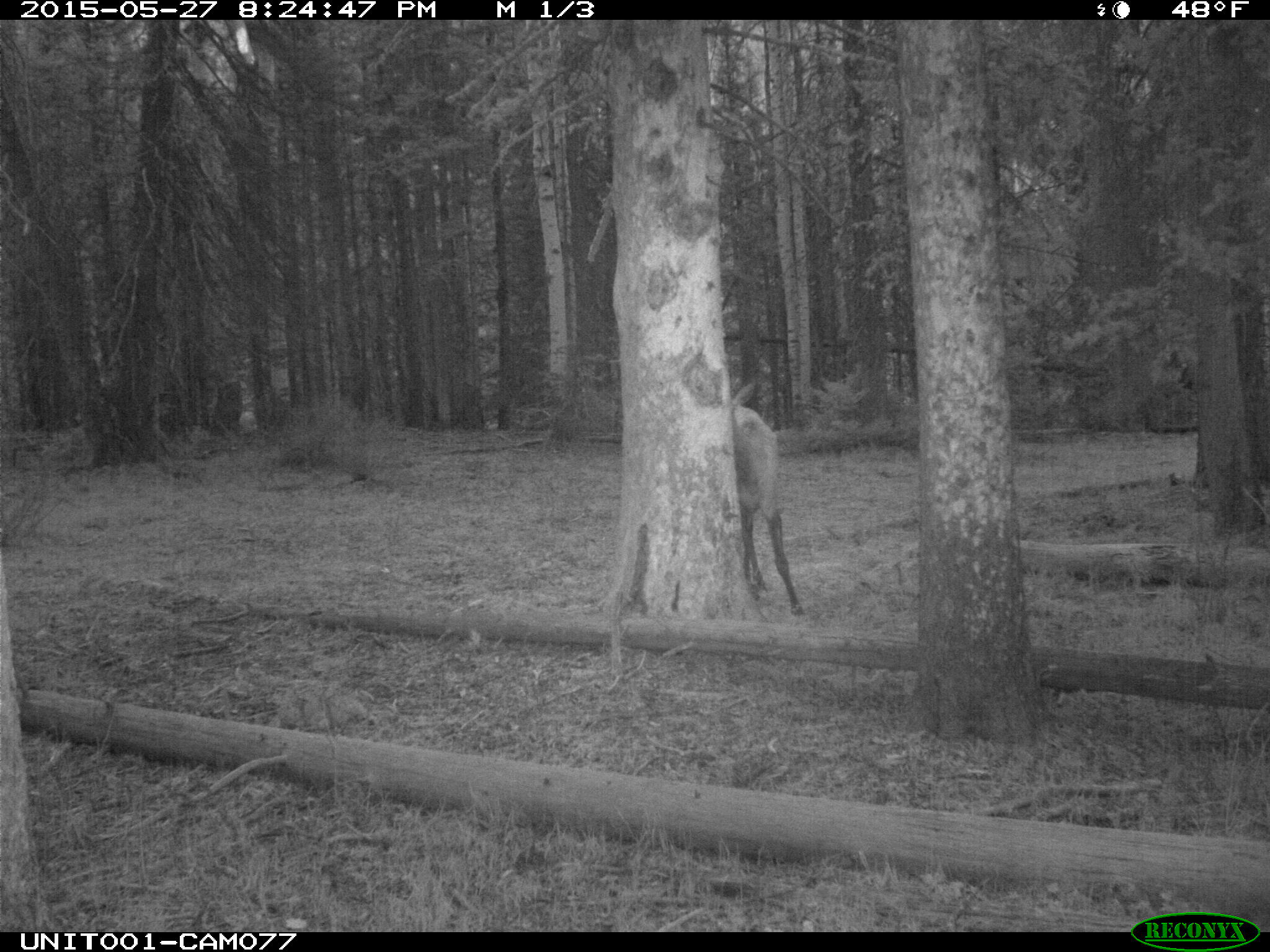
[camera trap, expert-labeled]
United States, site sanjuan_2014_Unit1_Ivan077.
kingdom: Animalia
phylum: Chordata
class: Mammalia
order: Artiodactyla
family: Cervidae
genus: Cervus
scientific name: Cervus elaphus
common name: red deer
Cervus elaphus (red deer).